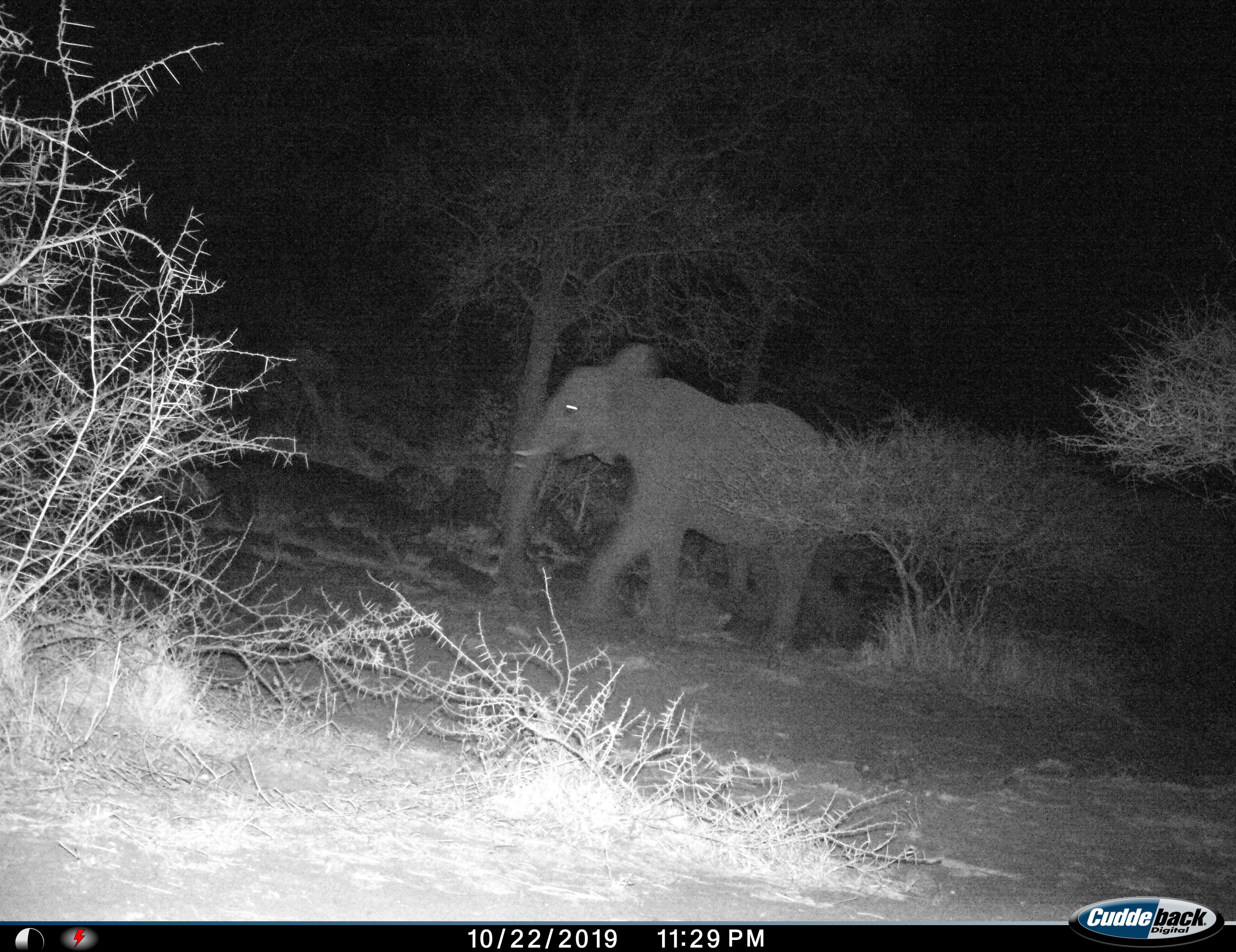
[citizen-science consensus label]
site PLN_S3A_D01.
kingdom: Animalia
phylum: Chordata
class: Mammalia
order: Proboscidea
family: Elephantidae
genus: Loxodonta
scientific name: Loxodonta africana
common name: african bush elephant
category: elephant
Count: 1.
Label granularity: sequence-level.